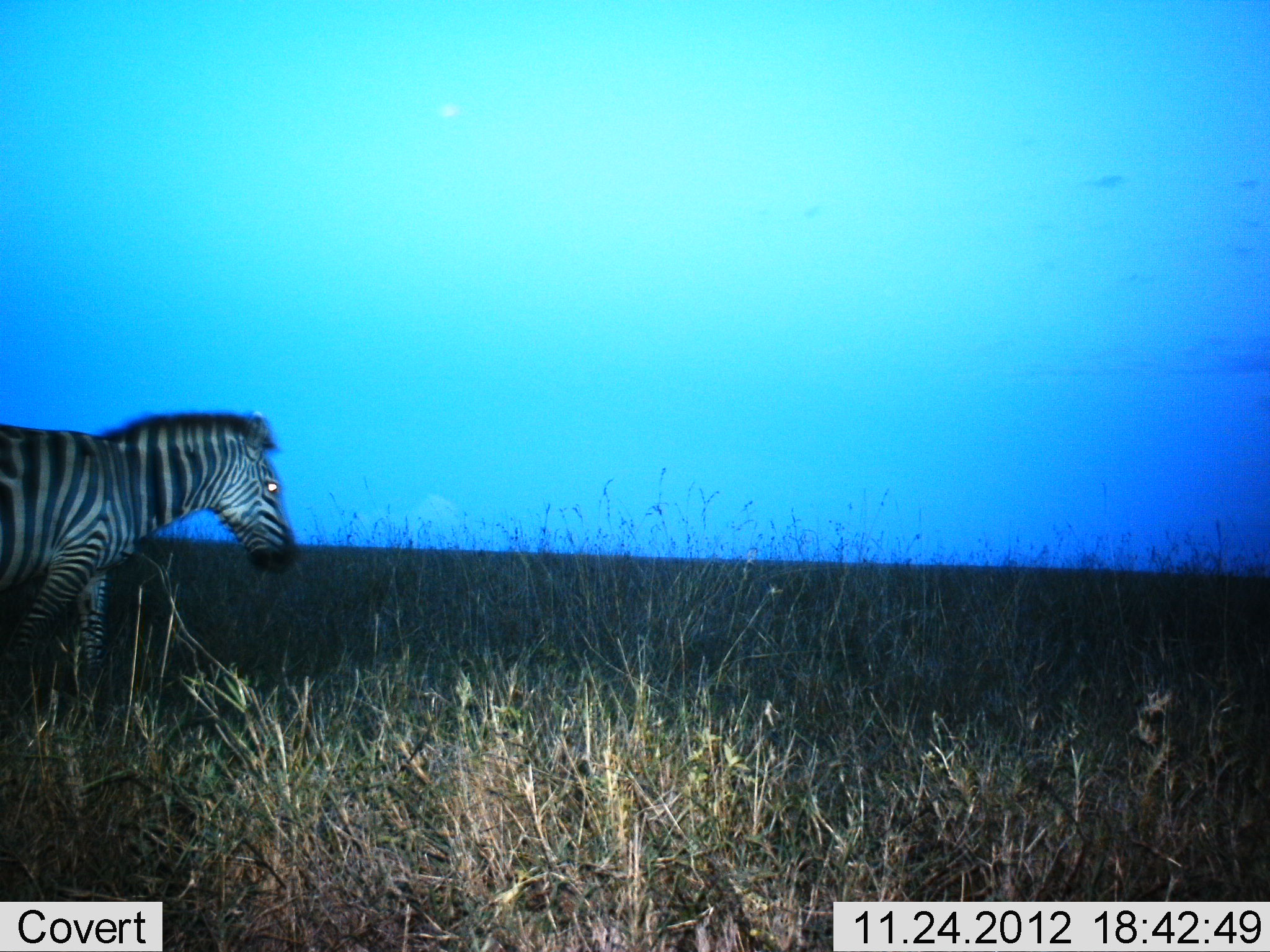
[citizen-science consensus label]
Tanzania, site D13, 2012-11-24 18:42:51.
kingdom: Animalia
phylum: Chordata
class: Mammalia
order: Perissodactyla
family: Equidae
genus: Equus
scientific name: Equus quagga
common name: plains zebra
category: zebra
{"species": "zebra (plains zebra) (Equus quagga)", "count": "1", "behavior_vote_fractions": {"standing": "20%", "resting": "0%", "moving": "80%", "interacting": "0%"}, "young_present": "0%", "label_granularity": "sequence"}